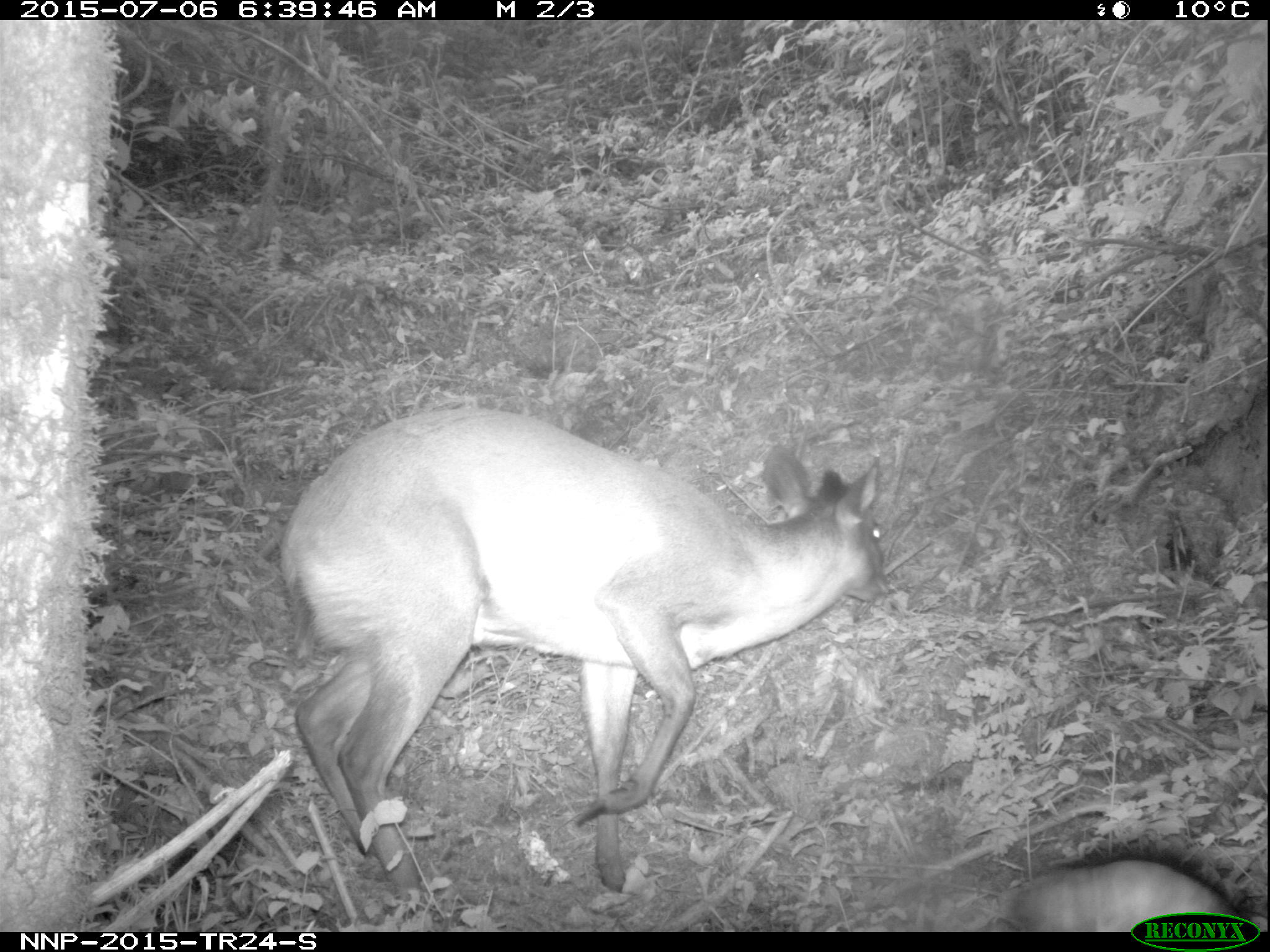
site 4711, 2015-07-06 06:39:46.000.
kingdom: Animalia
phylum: Chordata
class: Mammalia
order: Artiodactyla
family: Bovidae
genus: Cephalophus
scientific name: Cephalophus nigrifrons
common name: black-fronted duiker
Cephalophus nigrifrons (black-fronted duiker), count 1.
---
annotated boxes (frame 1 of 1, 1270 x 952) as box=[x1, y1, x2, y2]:
cephalophus nigrifrons: box=[272, 405, 892, 898]; box=[988, 854, 1248, 928]